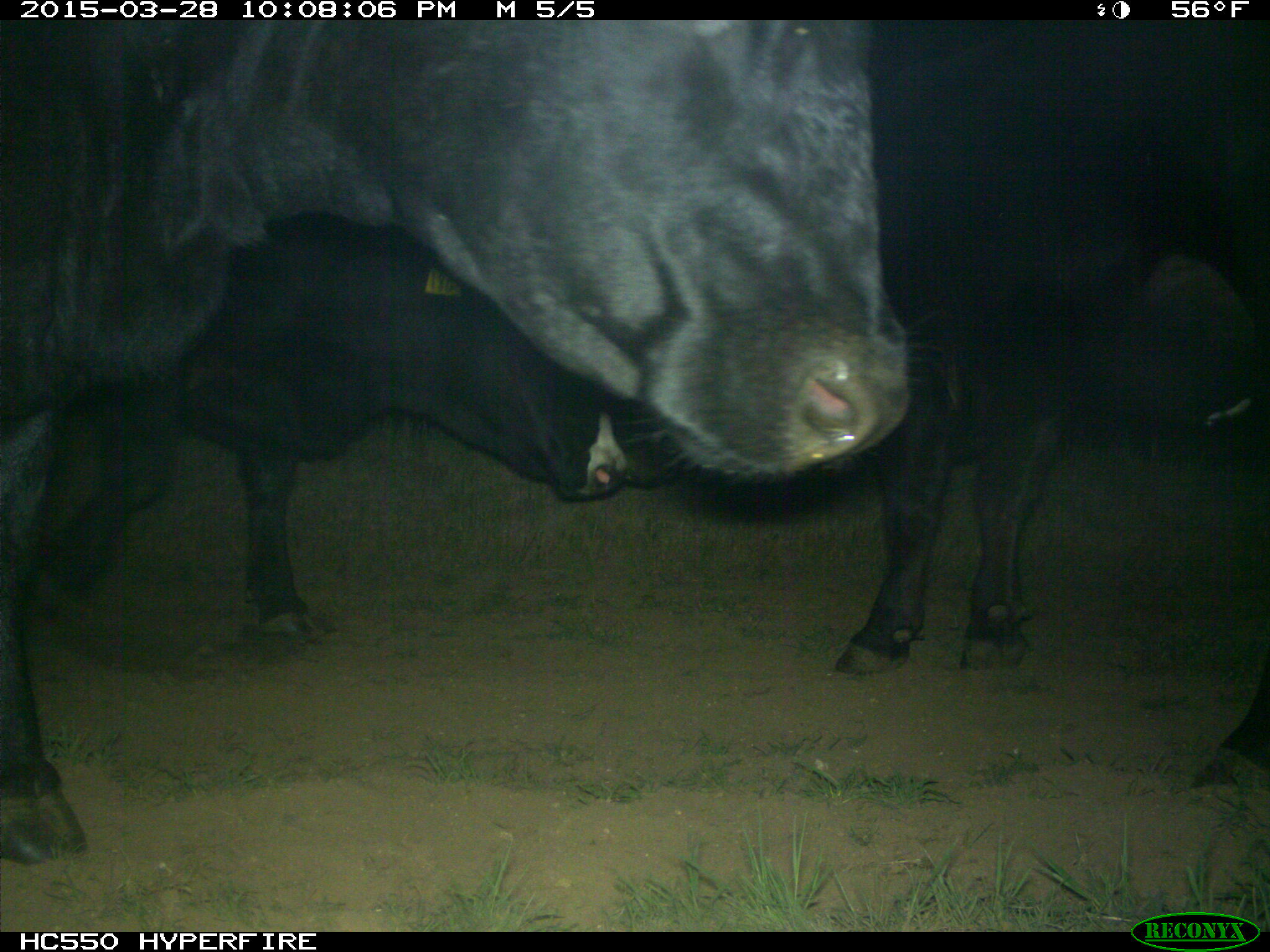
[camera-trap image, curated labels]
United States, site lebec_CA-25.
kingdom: Animalia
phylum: Chordata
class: Mammalia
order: Artiodactyla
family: Bovidae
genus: Bos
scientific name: Bos taurus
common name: domestic cow